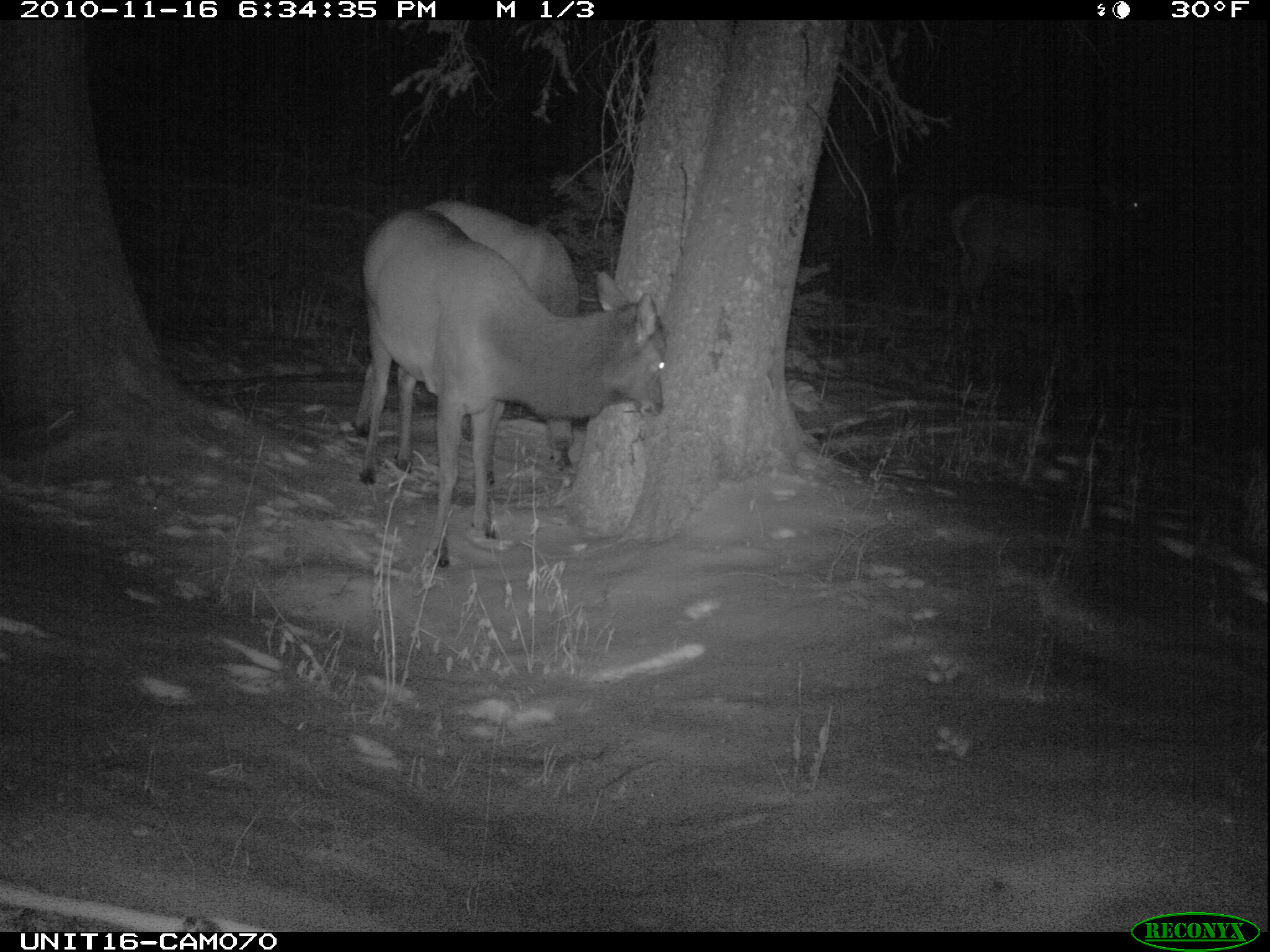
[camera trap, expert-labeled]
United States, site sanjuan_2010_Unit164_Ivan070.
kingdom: Animalia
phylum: Chordata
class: Mammalia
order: Artiodactyla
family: Cervidae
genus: Cervus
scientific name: Cervus elaphus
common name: red deer